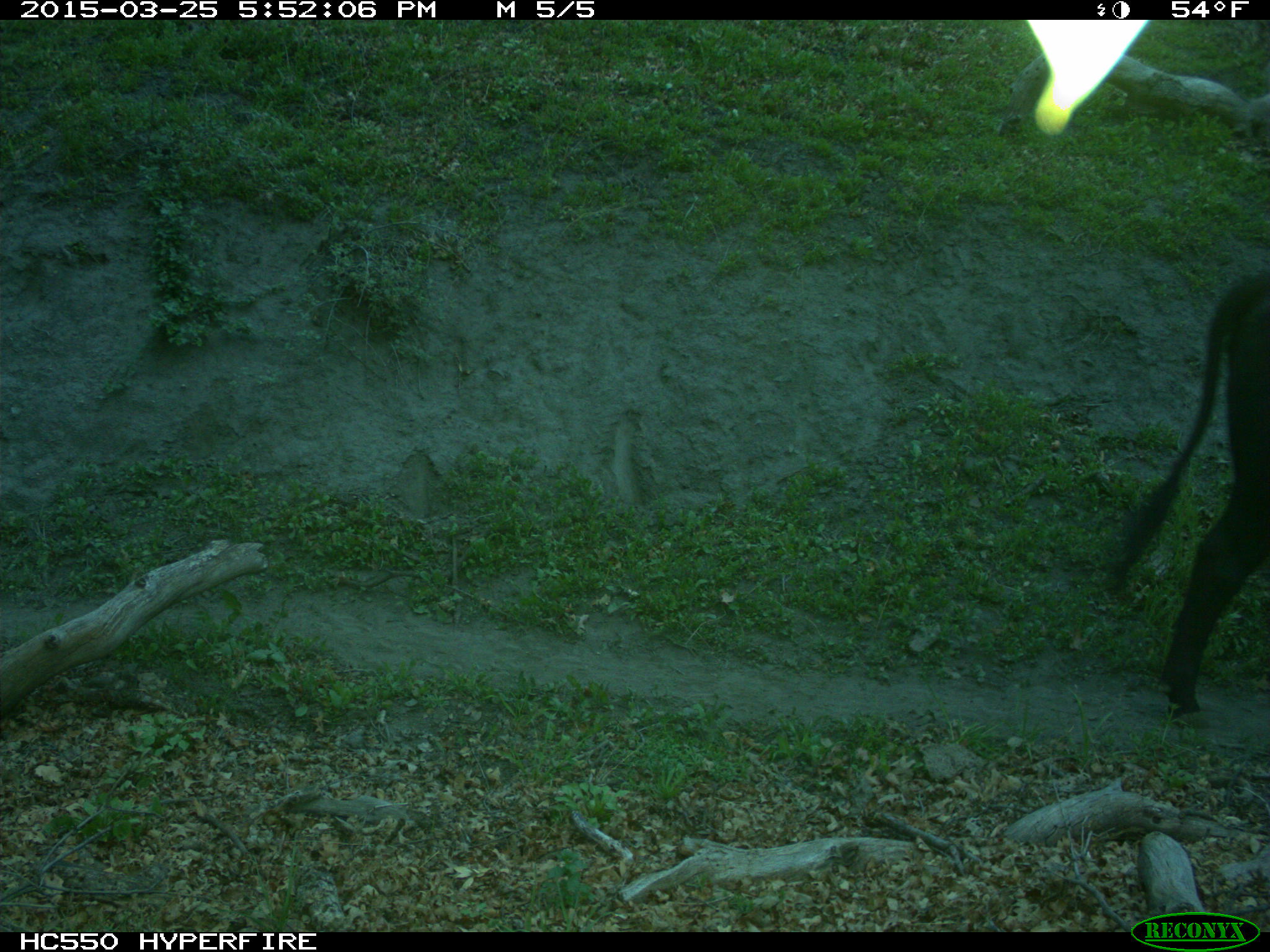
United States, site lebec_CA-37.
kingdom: Animalia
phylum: Chordata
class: Mammalia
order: Artiodactyla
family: Bovidae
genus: Bos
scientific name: Bos taurus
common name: domestic cow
Bos taurus (domestic cow).